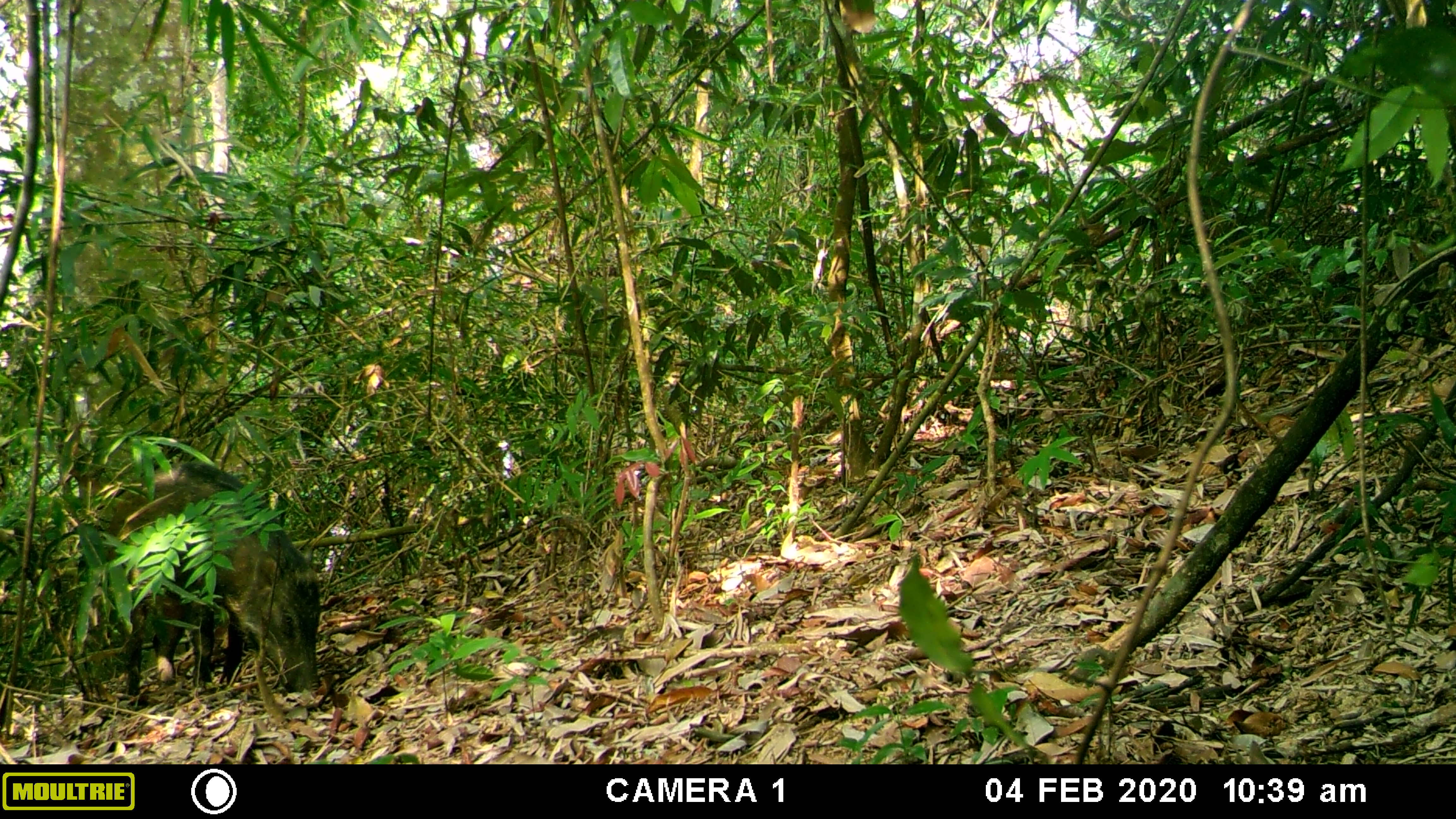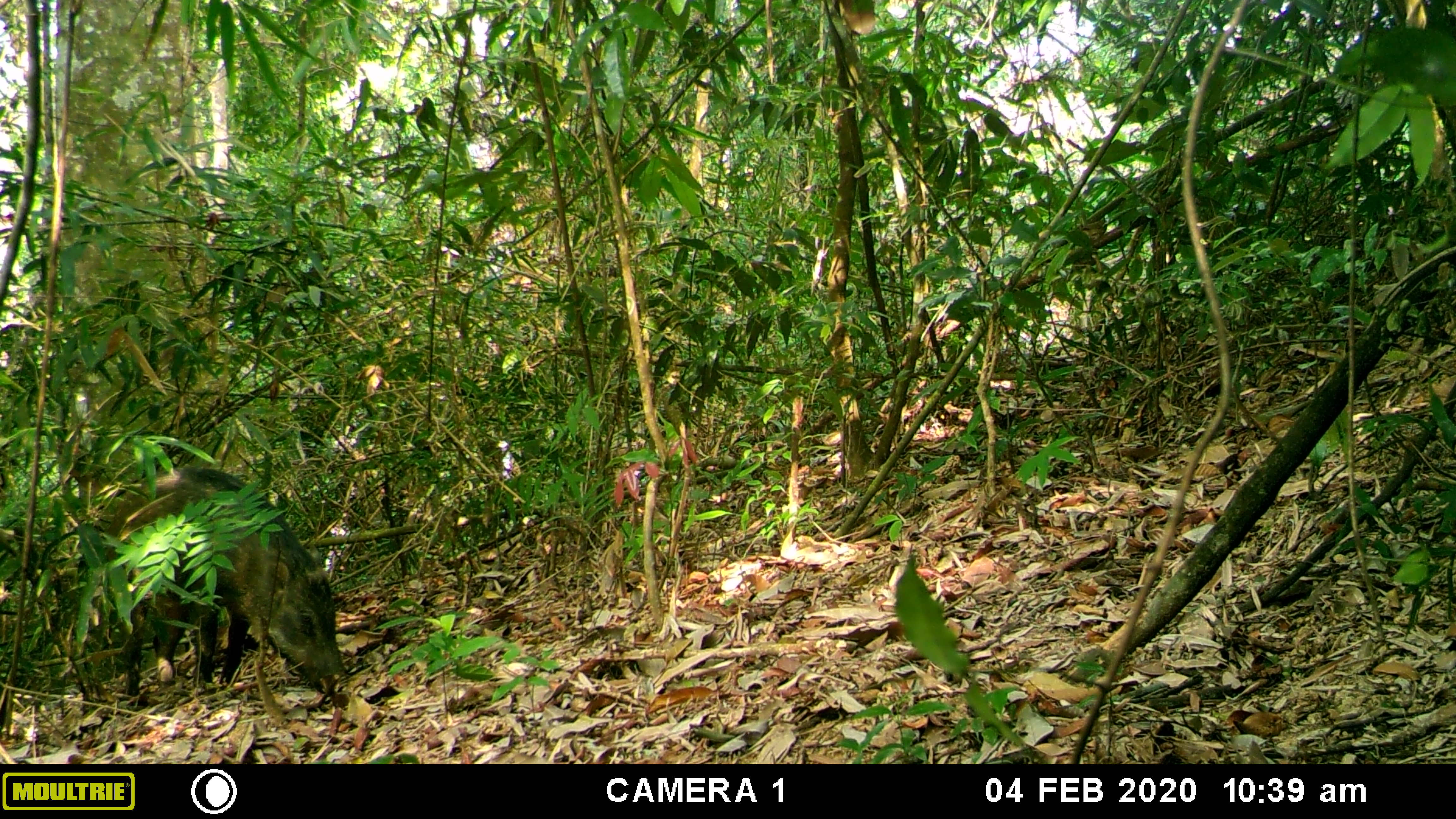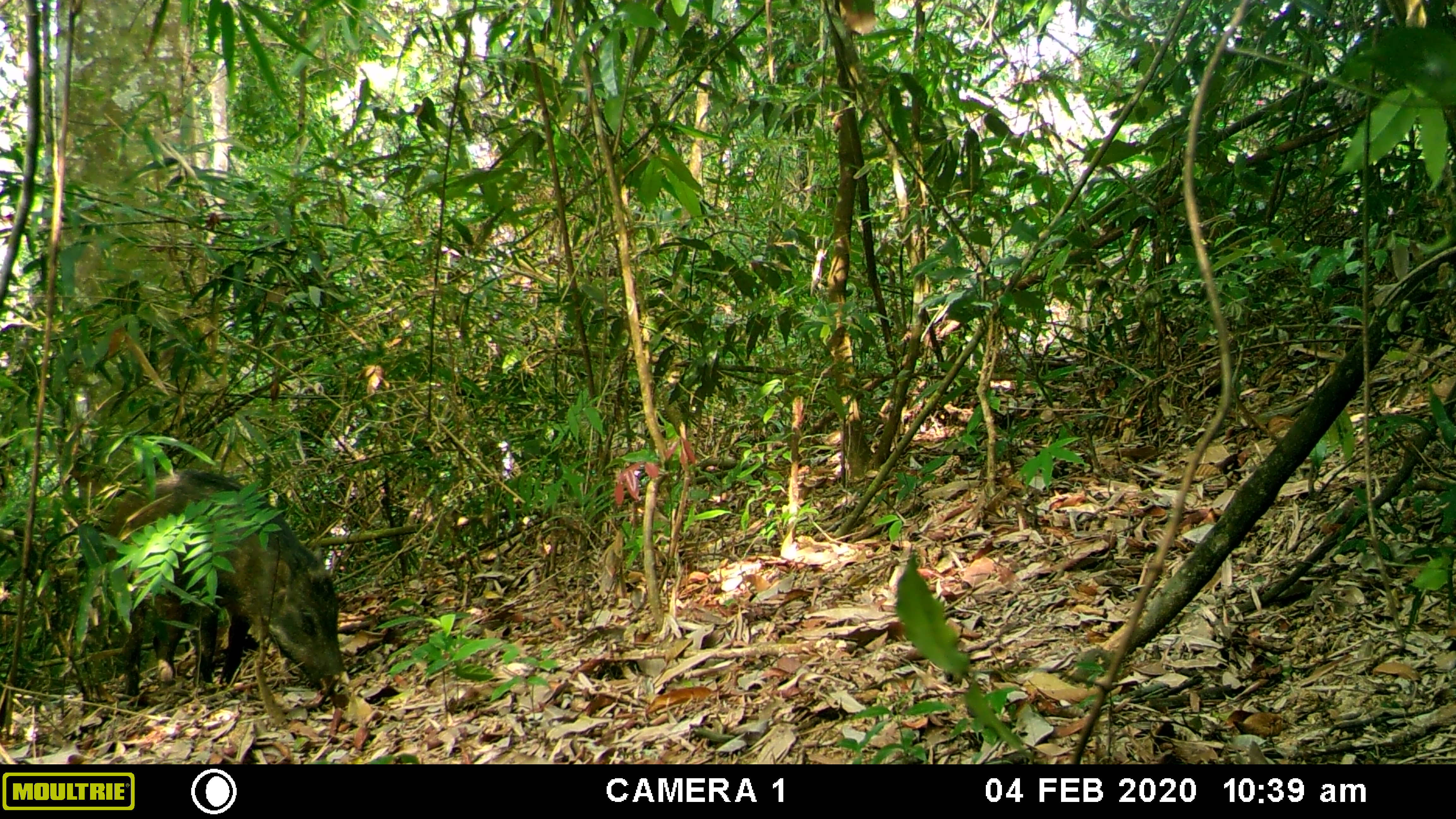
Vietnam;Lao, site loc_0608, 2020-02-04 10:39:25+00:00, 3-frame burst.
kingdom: Animalia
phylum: Chordata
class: Mammalia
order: Artiodactyla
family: Suidae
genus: Sus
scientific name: Sus scrofa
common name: eurasian wild pig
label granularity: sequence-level